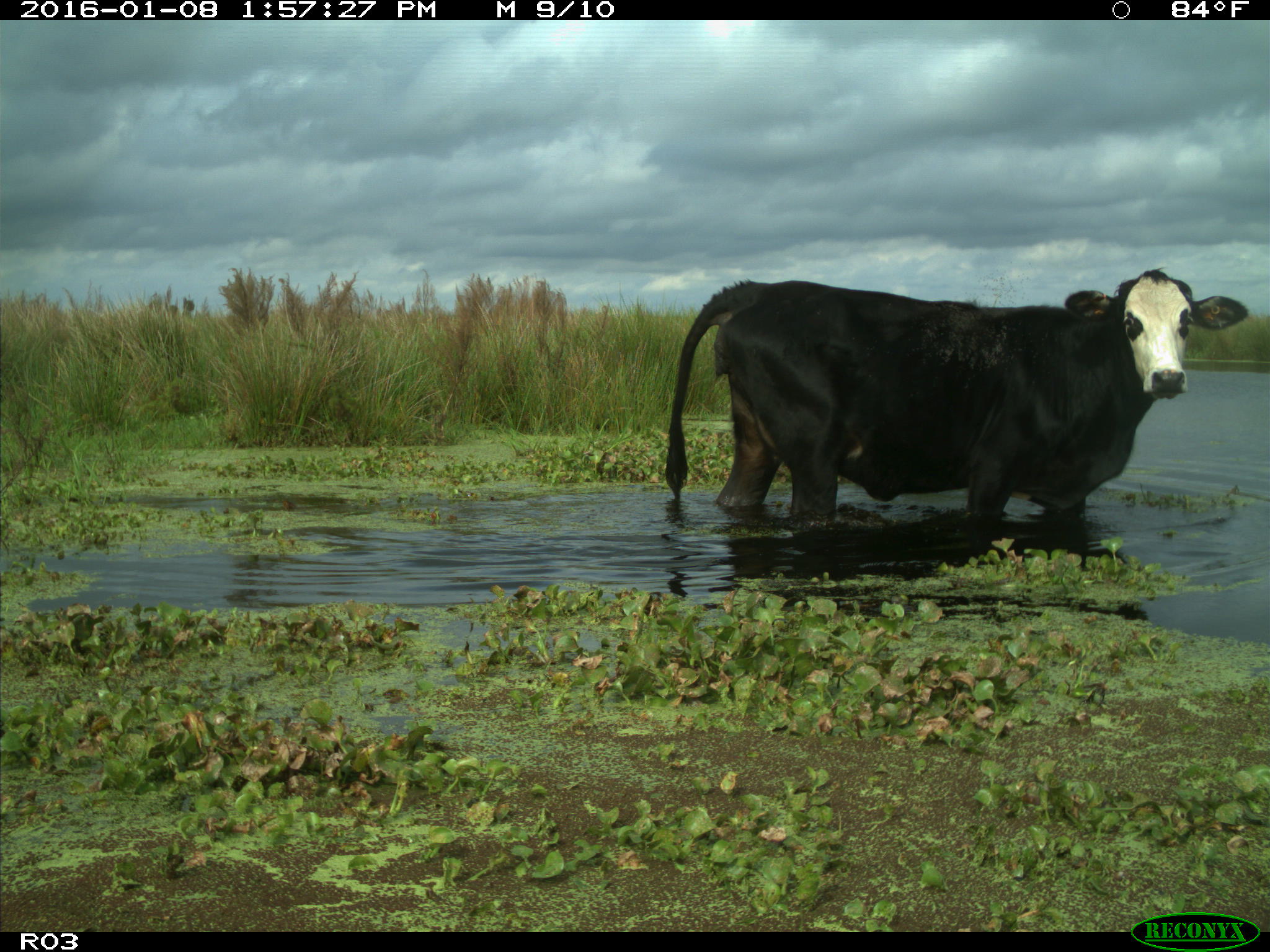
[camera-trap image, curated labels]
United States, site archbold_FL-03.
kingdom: Animalia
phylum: Chordata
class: Mammalia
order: Artiodactyla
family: Bovidae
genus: Bos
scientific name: Bos taurus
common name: domestic cow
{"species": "Bos taurus (domestic cow)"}